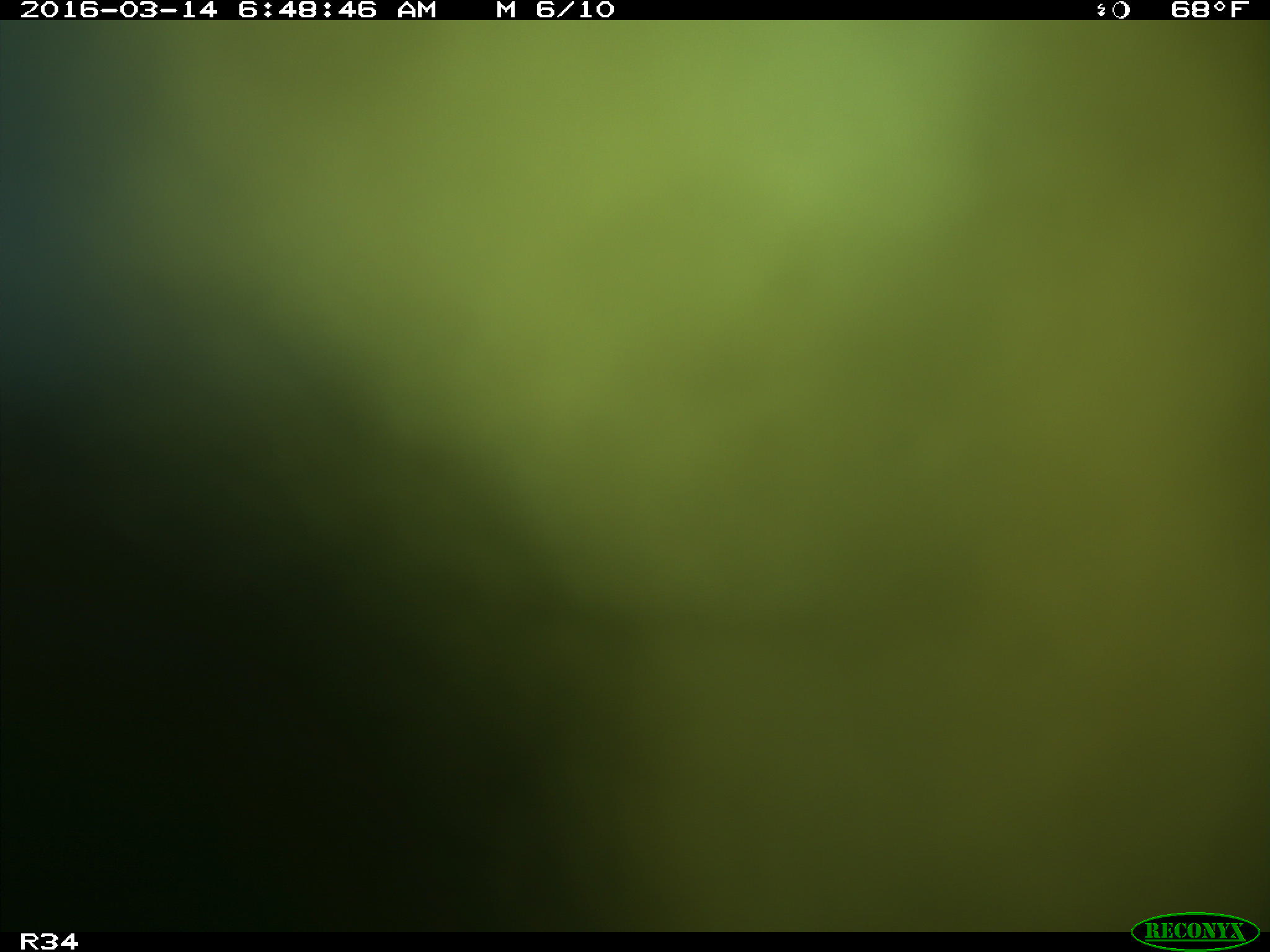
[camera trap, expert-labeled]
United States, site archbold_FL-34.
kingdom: Animalia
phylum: Chordata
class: Mammalia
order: Artiodactyla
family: Bovidae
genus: Bos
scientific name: Bos taurus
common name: domestic cow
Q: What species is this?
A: Bos taurus (domestic cow).